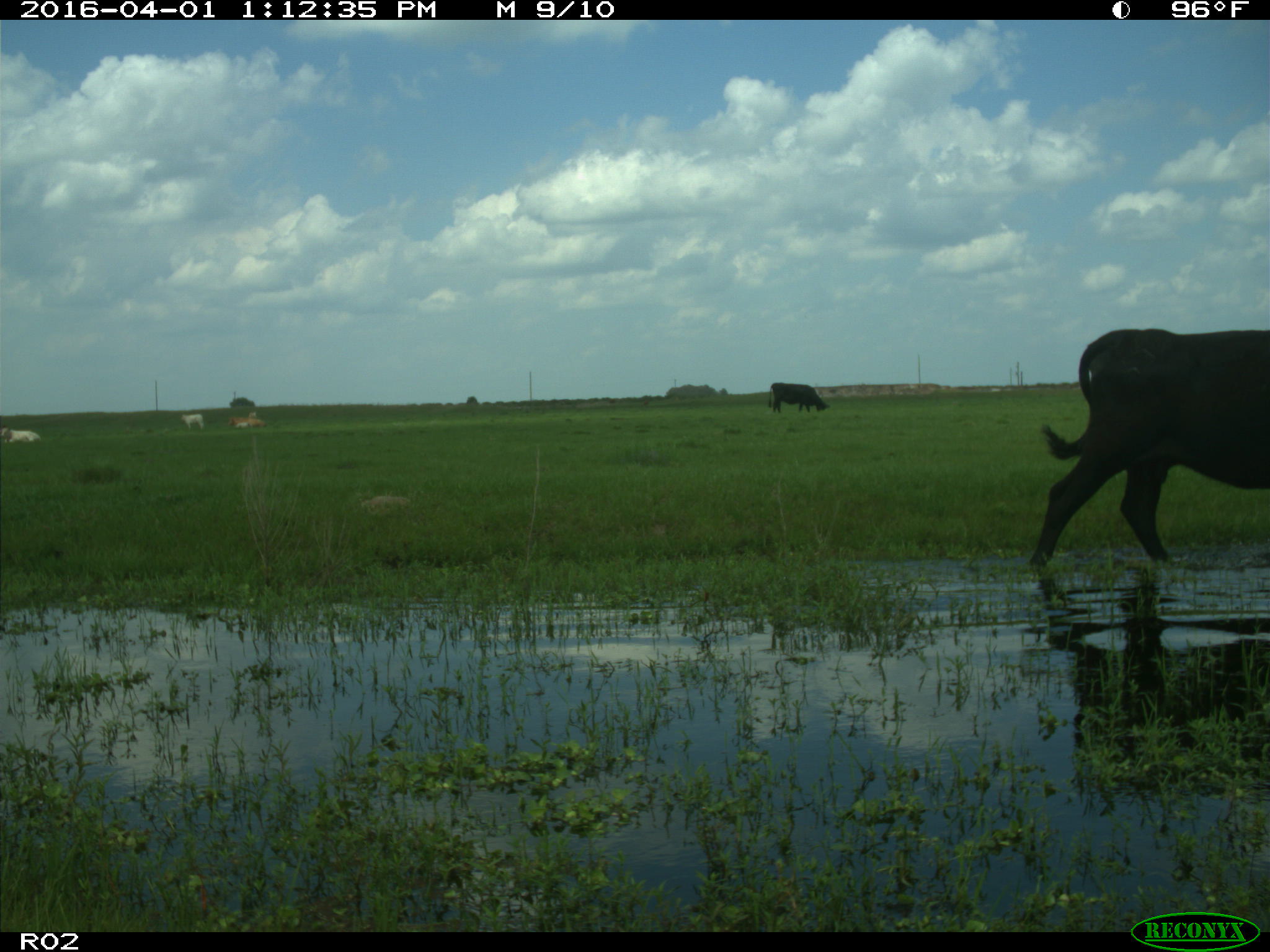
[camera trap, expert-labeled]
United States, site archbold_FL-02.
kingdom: Animalia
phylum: Chordata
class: Mammalia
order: Artiodactyla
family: Bovidae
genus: Bos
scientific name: Bos taurus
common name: domestic cow